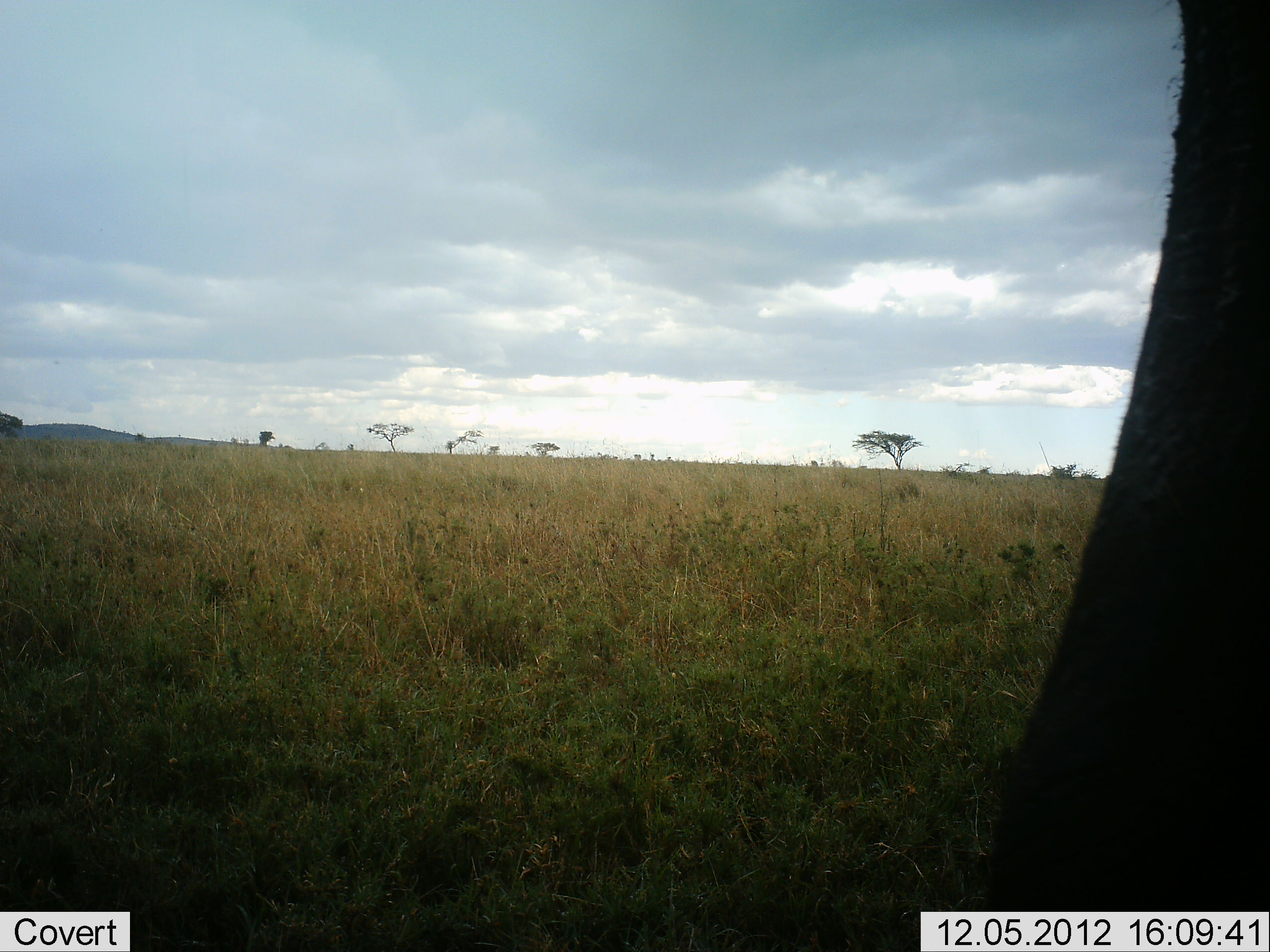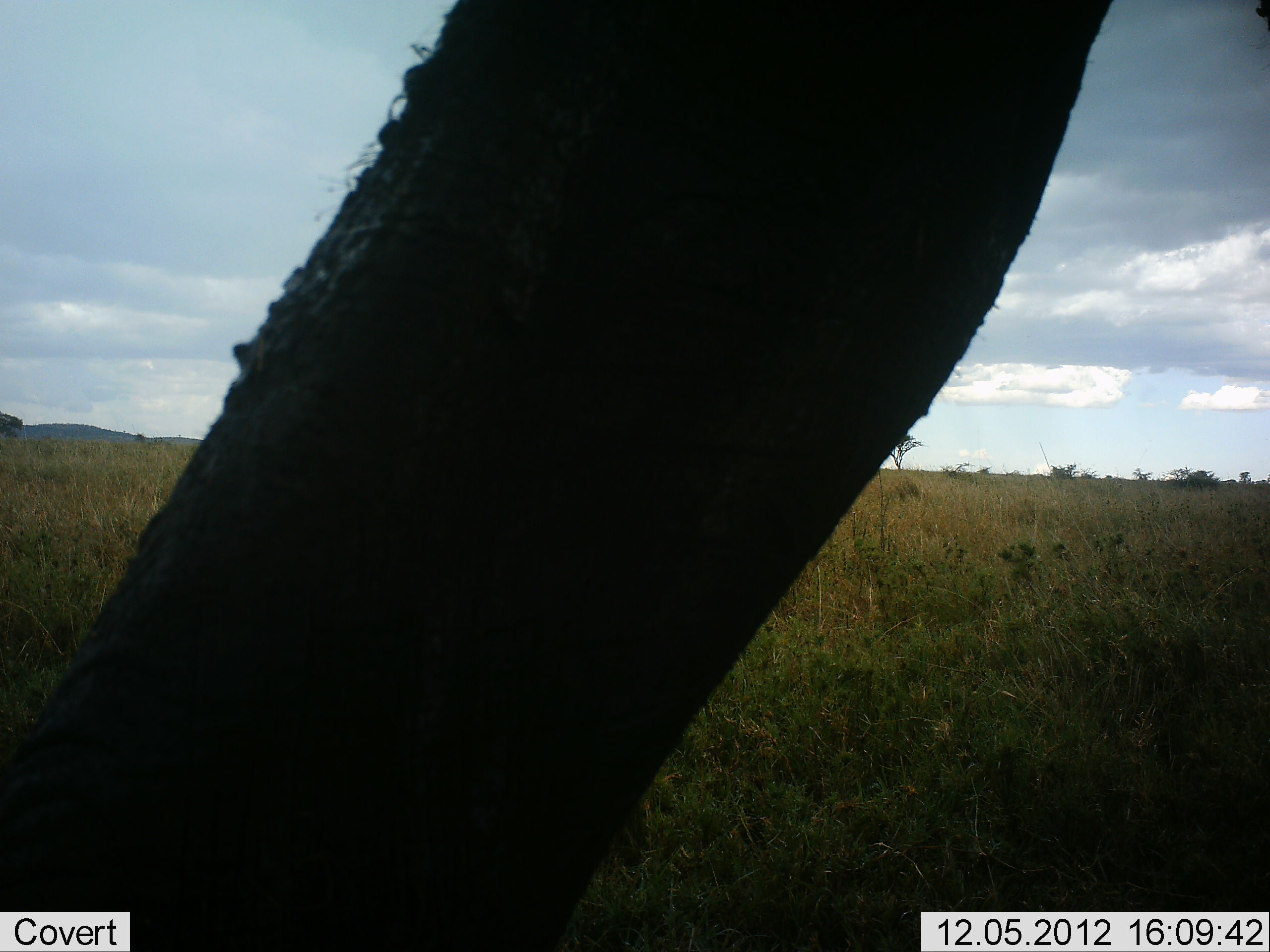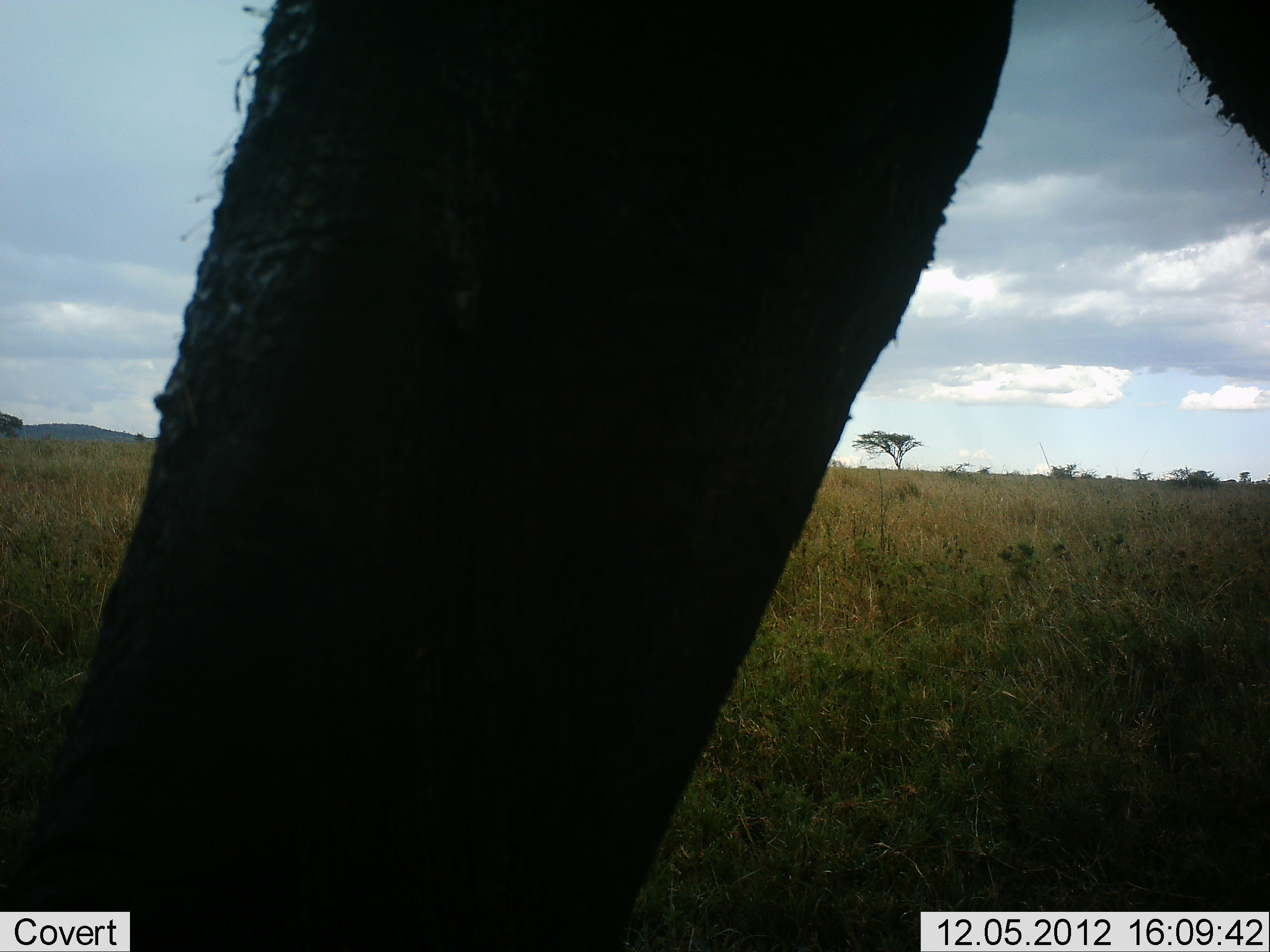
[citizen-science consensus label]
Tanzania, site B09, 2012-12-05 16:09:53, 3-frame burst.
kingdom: Animalia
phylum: Chordata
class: Mammalia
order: Proboscidea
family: Elephantidae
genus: Loxodonta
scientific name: Loxodonta africana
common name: african bush elephant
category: elephant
Elephant (african bush elephant) (Loxodonta africana), count 1. Behavior (volunteer vote fractions): standing 50%, resting 0%, moving 50%, interacting 0%. Young present (vote fraction): 0%. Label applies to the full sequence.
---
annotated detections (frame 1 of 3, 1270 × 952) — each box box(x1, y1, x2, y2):
animal: box(956, 0, 1270, 912)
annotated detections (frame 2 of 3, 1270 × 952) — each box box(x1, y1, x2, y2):
animal: box(1, 0, 1269, 952)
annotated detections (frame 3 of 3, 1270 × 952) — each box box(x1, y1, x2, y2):
animal: box(1, 0, 1269, 952)